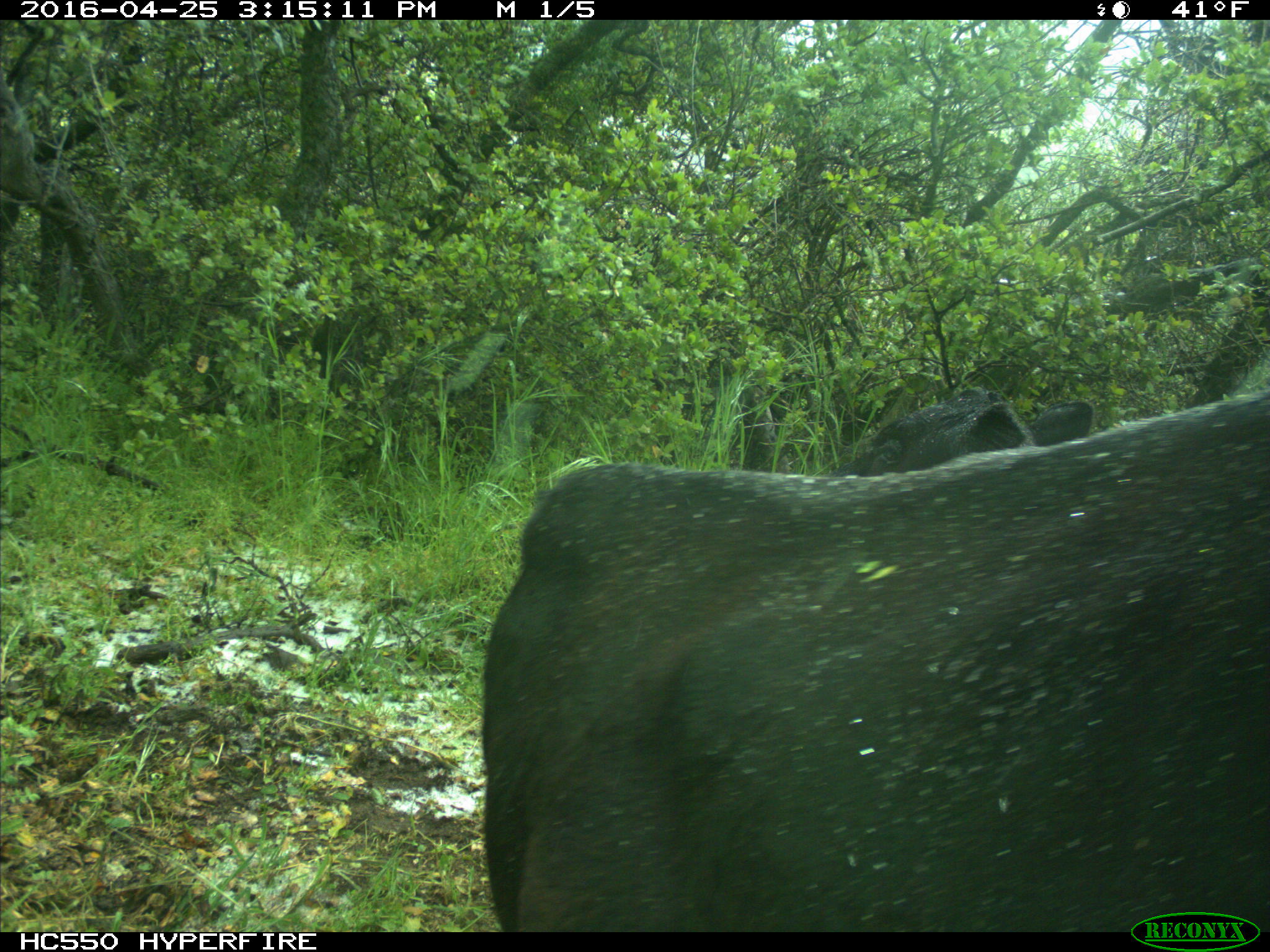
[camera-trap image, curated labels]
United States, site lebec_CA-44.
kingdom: Animalia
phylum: Chordata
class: Mammalia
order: Artiodactyla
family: Bovidae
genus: Bos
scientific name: Bos taurus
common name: domestic cow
Bos taurus (domestic cow).